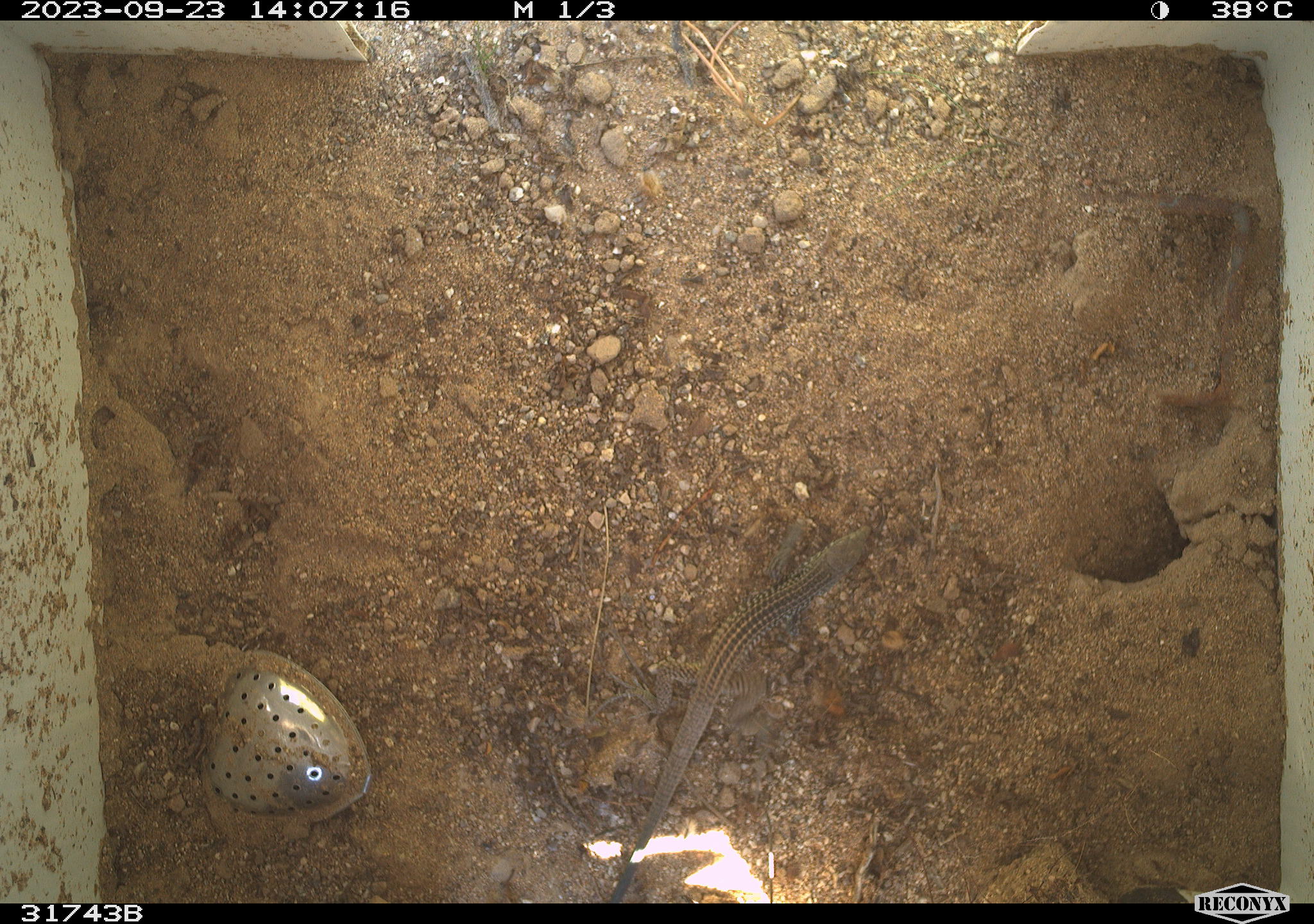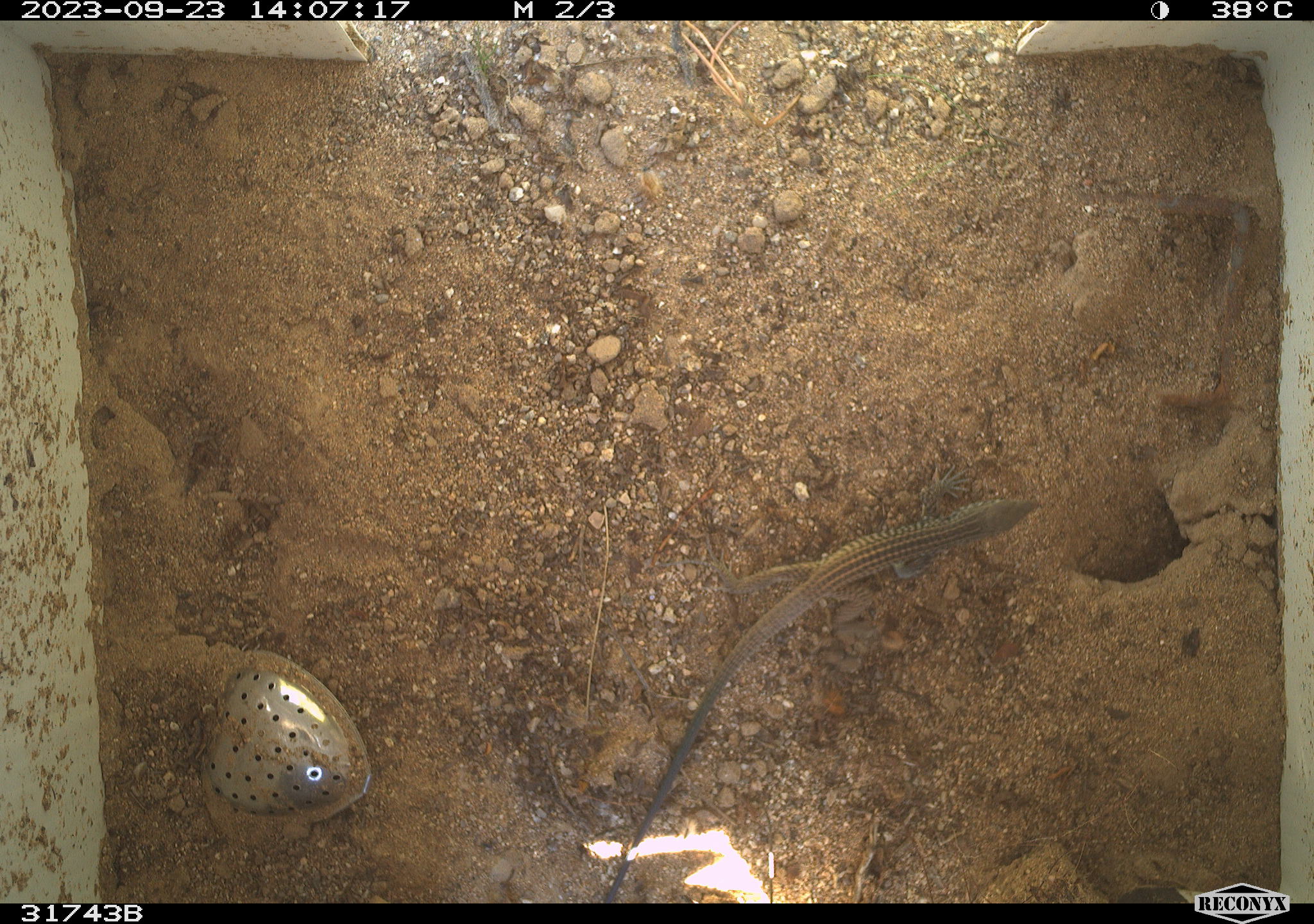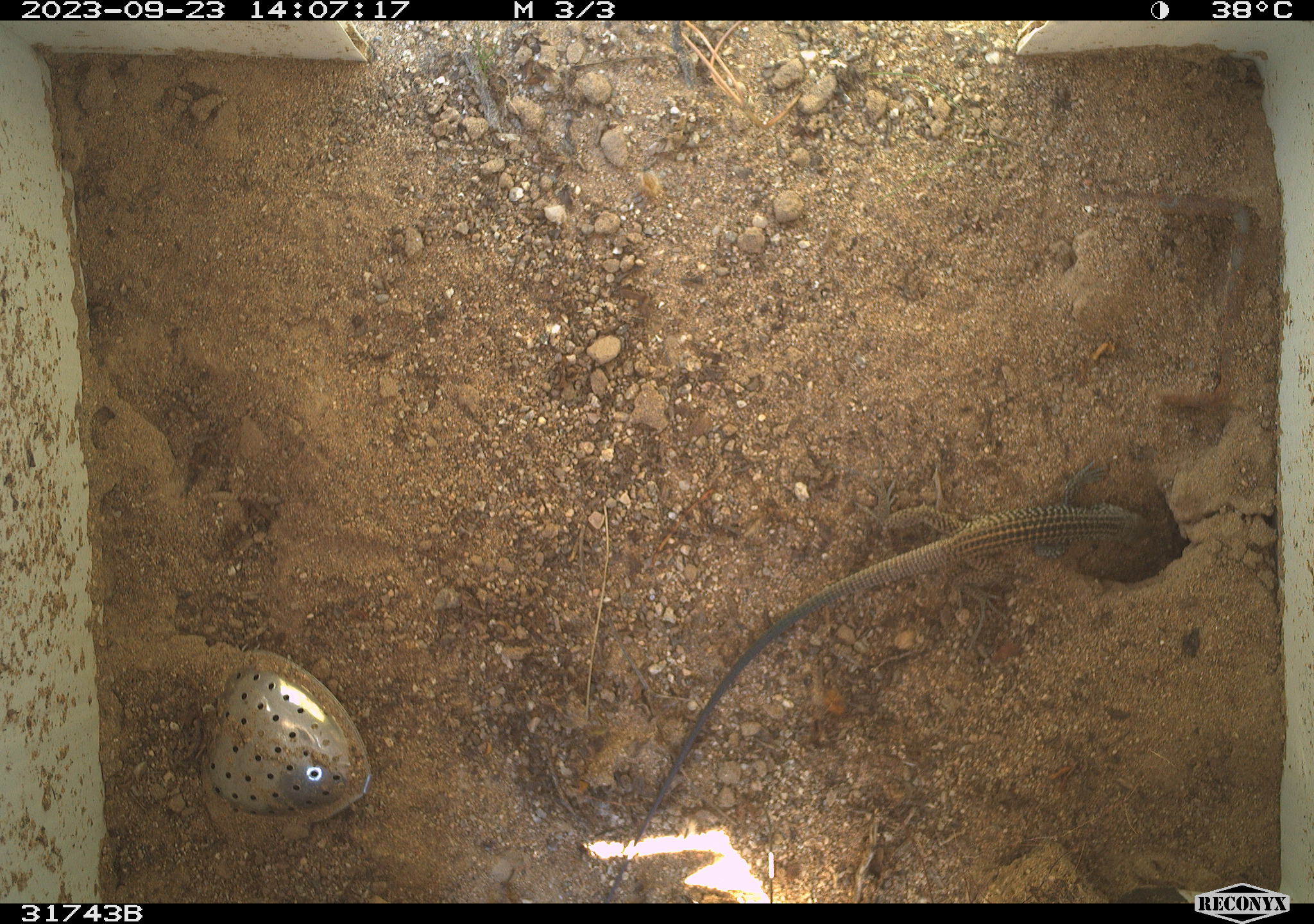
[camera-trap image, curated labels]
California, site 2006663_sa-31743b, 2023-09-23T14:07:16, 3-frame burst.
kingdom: Animalia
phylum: Chordata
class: Reptilia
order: Squamata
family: Teiidae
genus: Aspidoscelis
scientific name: Aspidoscelis tigris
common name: western whiptail